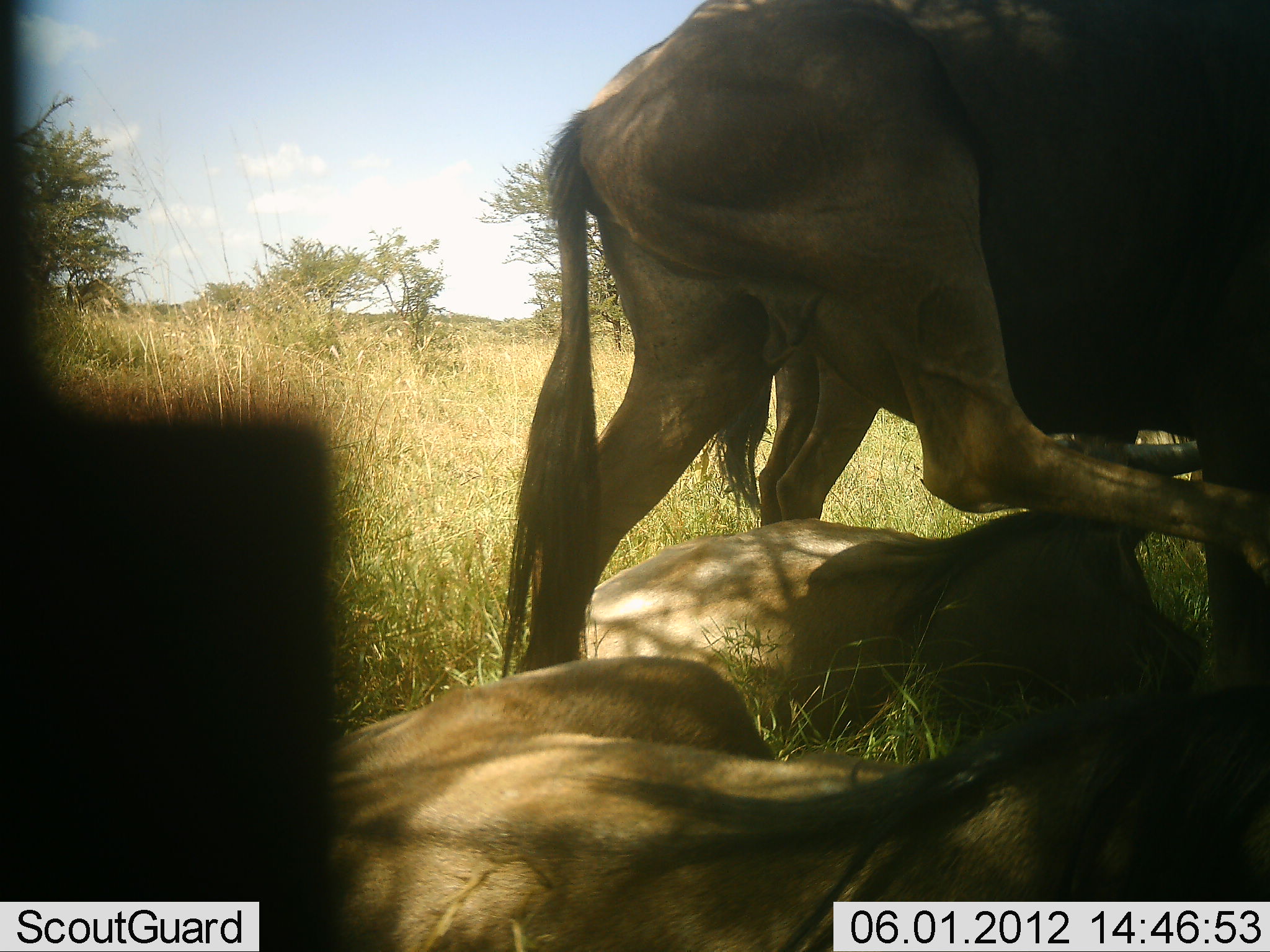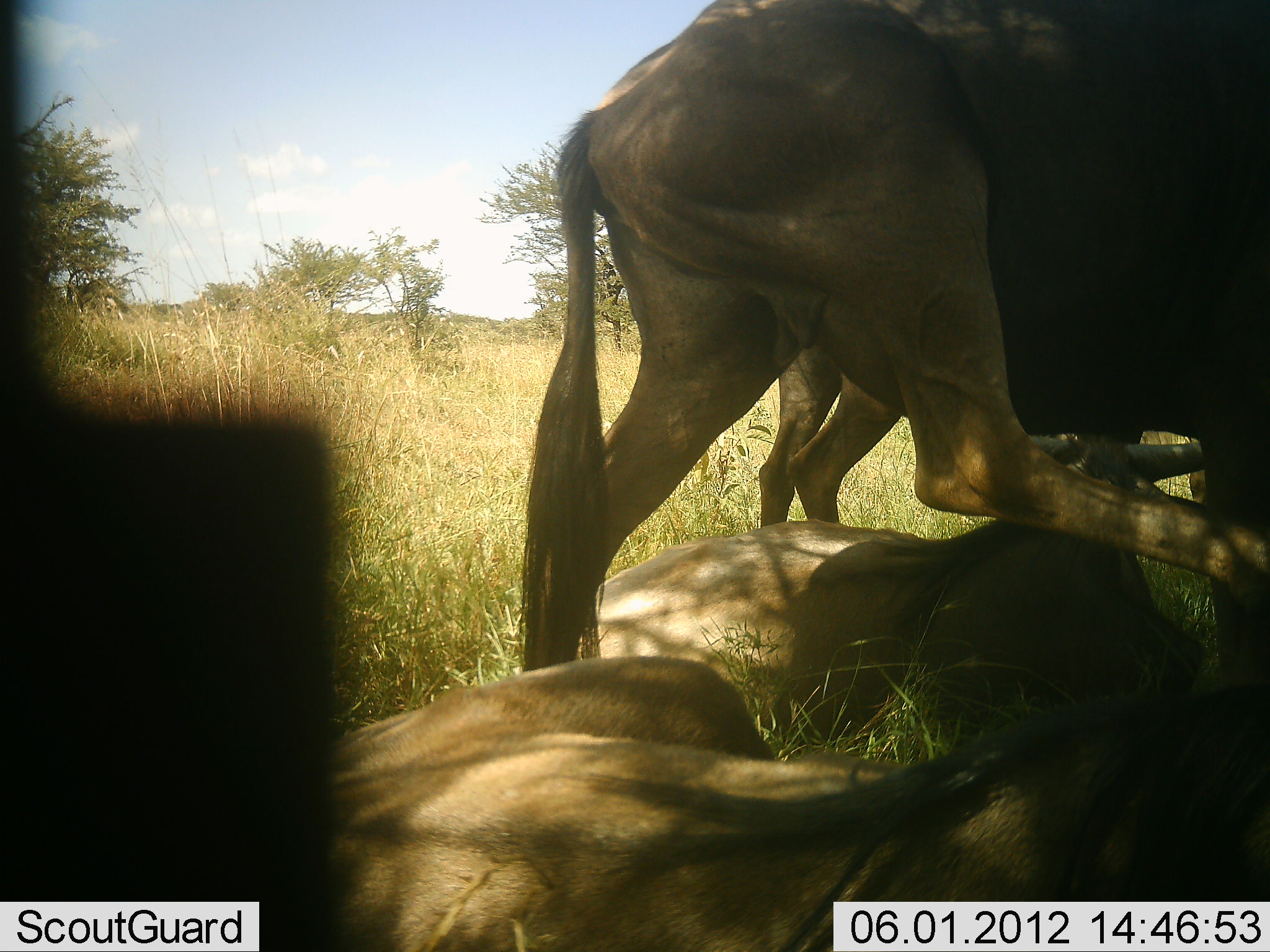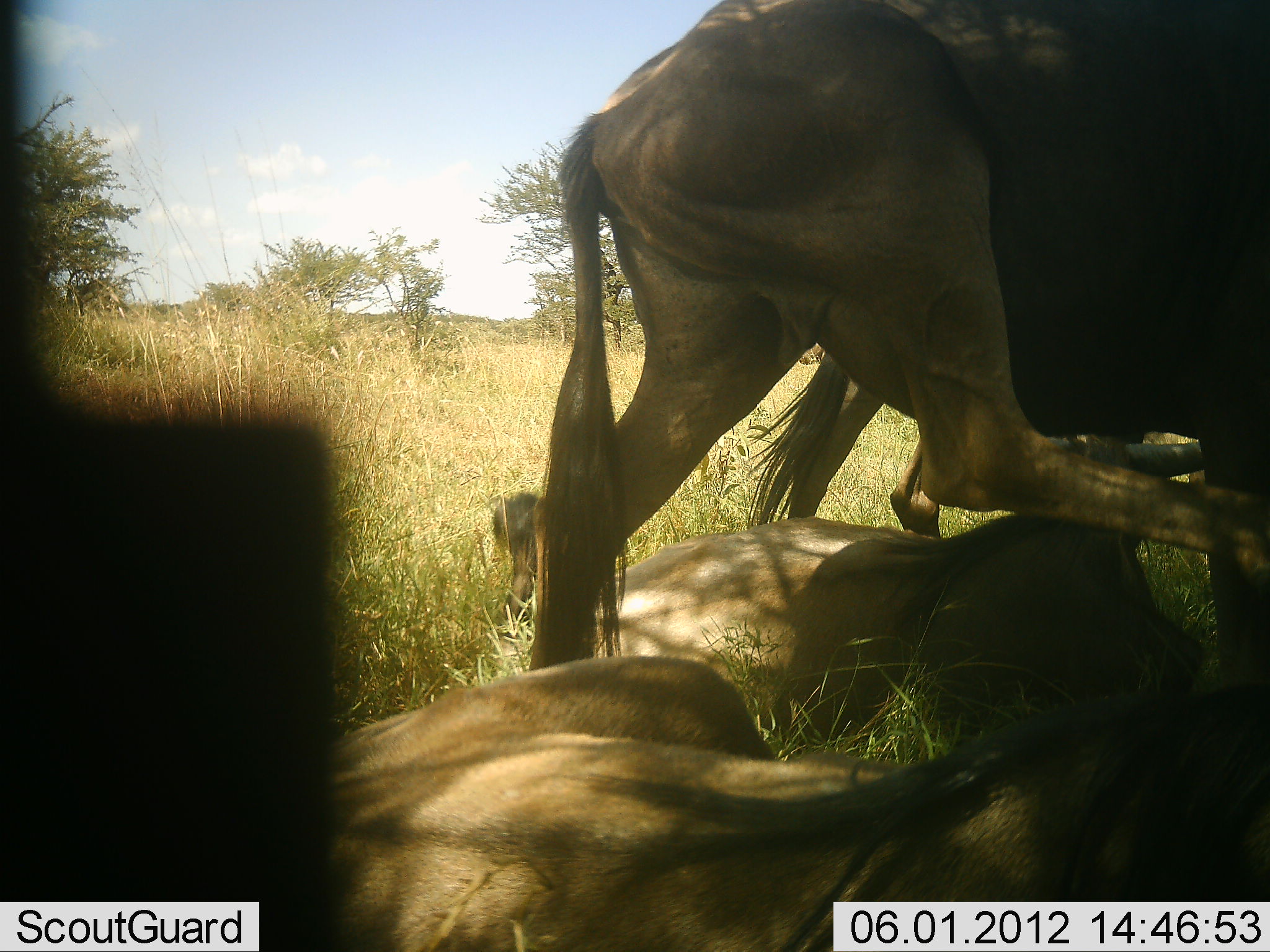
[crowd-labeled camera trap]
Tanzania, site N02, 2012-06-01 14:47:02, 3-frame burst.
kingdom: Animalia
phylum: Chordata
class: Mammalia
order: Artiodactyla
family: Bovidae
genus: Connochaetes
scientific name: Connochaetes taurinus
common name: blue wildebeest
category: wildebeest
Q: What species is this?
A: Wildebeest (blue wildebeest) (Connochaetes taurinus).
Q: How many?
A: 4.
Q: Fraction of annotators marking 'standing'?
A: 50%.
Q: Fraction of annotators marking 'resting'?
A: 100%.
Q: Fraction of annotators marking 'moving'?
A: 10%.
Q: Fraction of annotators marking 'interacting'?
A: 0%.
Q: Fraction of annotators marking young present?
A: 0%.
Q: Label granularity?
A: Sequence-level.